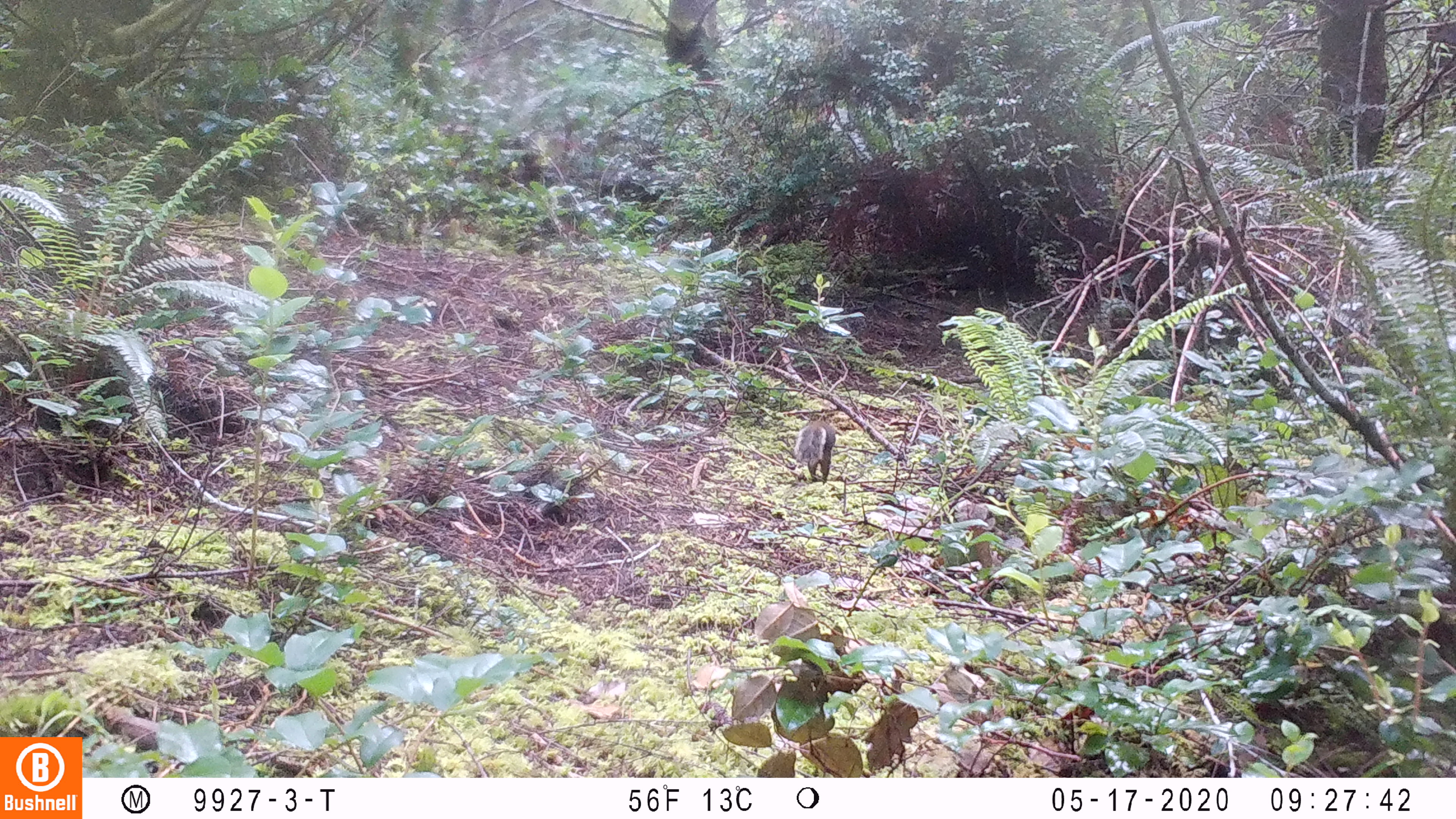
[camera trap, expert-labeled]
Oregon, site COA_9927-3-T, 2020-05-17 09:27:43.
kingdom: Animalia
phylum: Chordata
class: Mammalia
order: Rodentia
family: Sciuridae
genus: Tamiasciurus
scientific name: Tamiasciurus douglasii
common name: douglas squirrel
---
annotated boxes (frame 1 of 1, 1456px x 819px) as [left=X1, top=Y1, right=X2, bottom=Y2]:
douglas squirrel: [left=786, top=405, right=841, bottom=484]